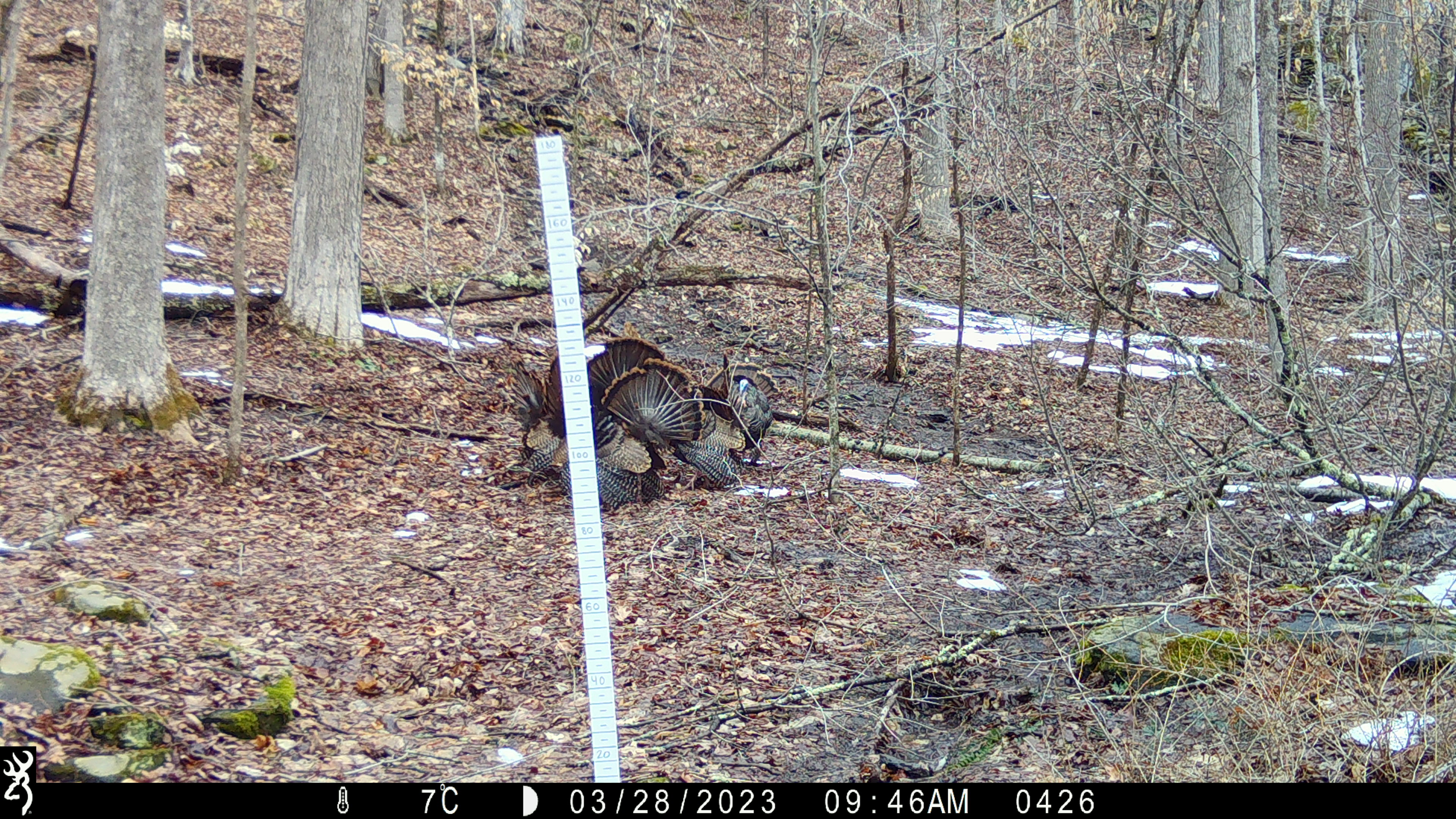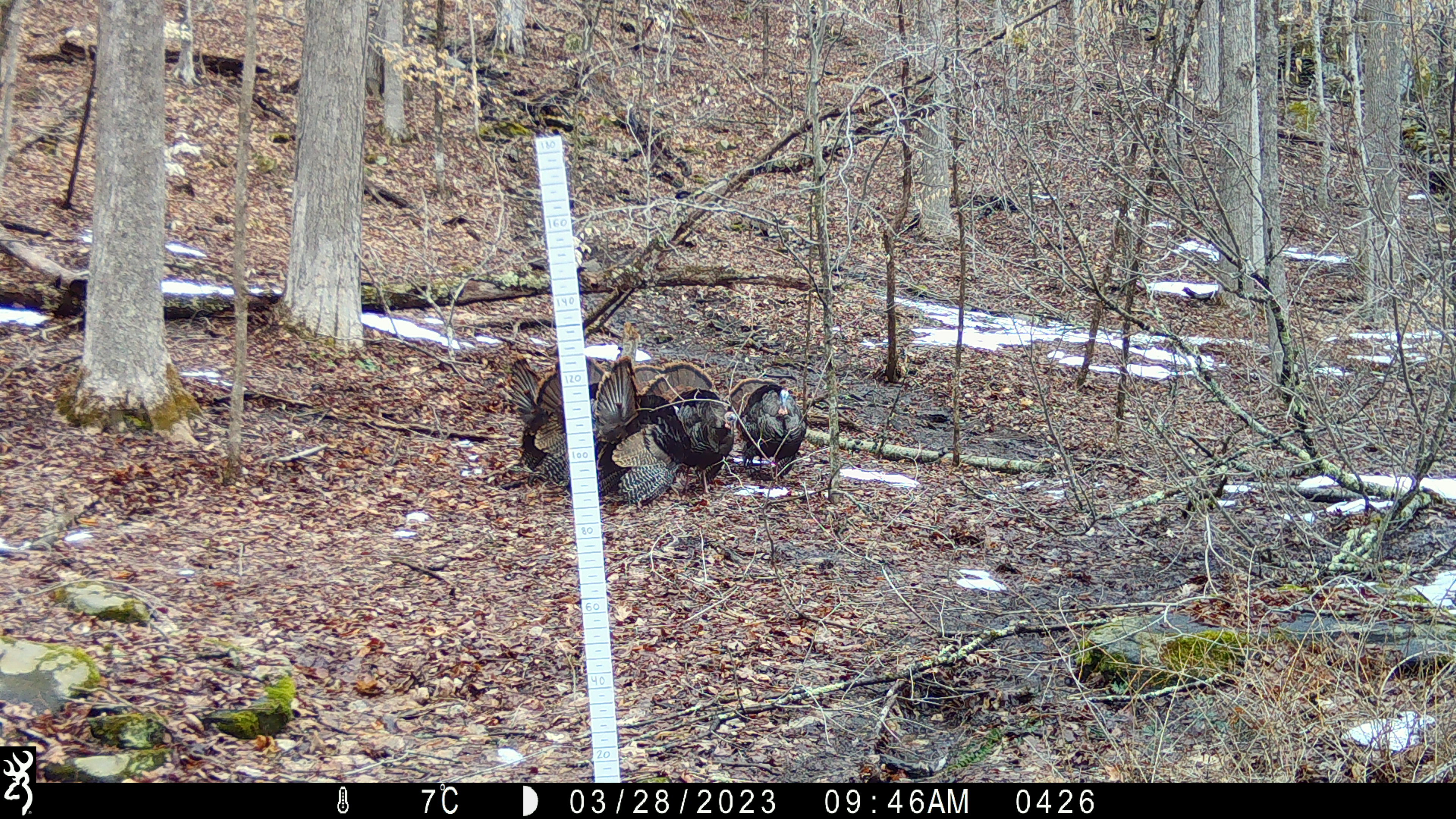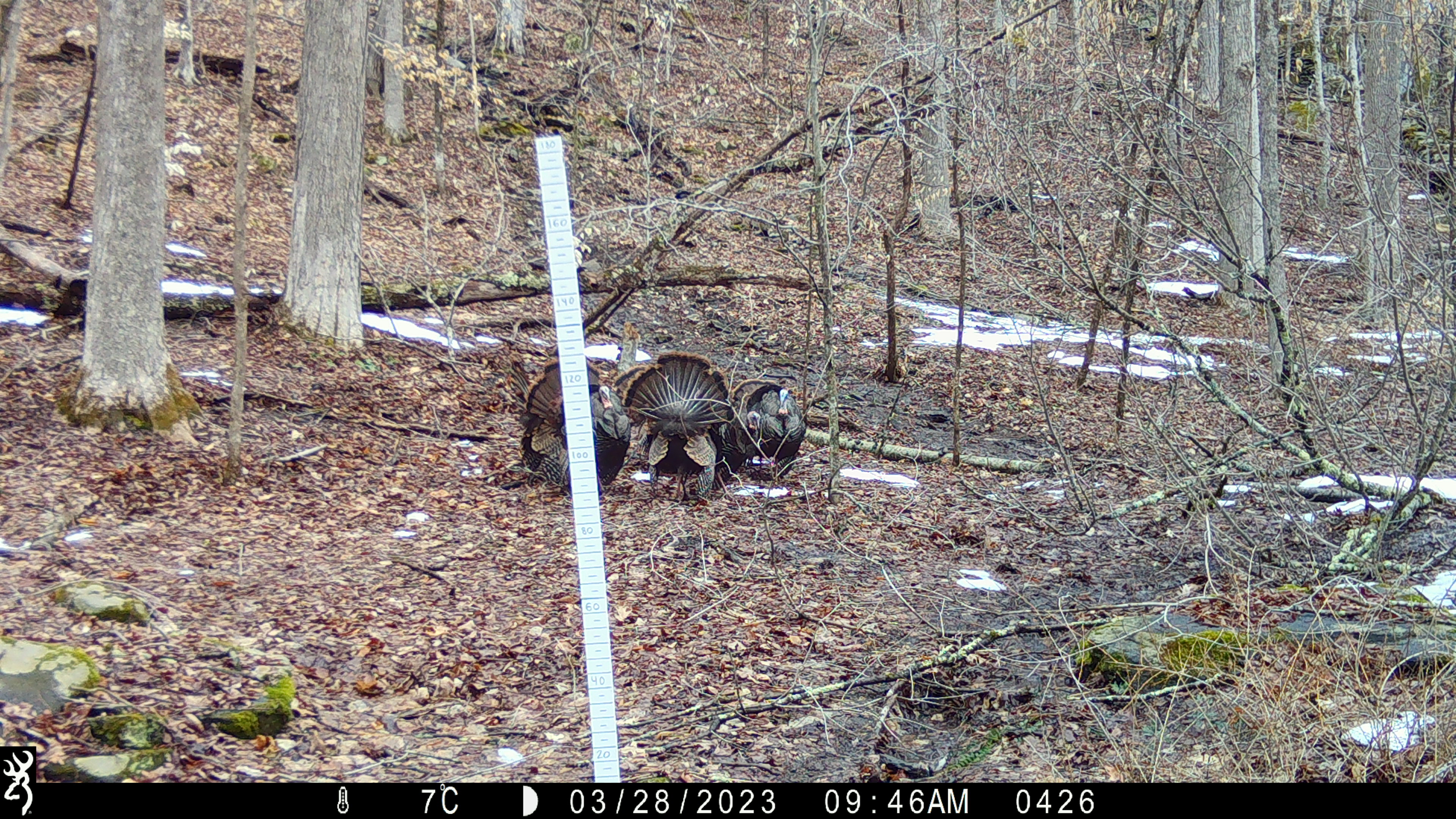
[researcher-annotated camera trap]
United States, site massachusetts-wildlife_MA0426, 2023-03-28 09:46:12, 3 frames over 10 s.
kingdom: Animalia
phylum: Chordata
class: Aves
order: Galliformes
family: Phasianidae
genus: Meleagris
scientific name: Meleagris gallopavo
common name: wild turkey